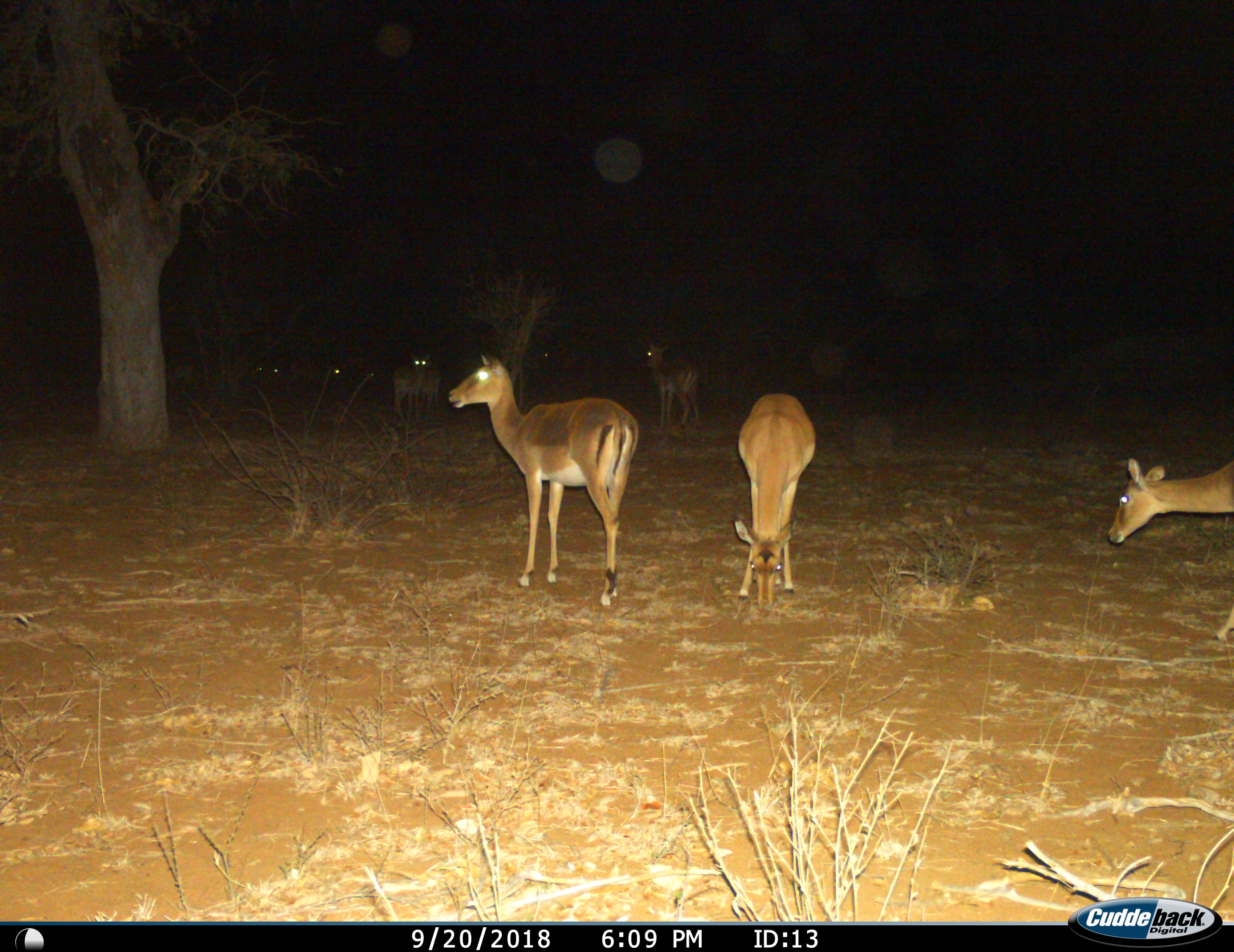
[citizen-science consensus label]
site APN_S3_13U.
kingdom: Animalia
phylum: Chordata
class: Mammalia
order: Artiodactyla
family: Bovidae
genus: Aepyceros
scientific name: Aepyceros melampus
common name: impala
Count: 10.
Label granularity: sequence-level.